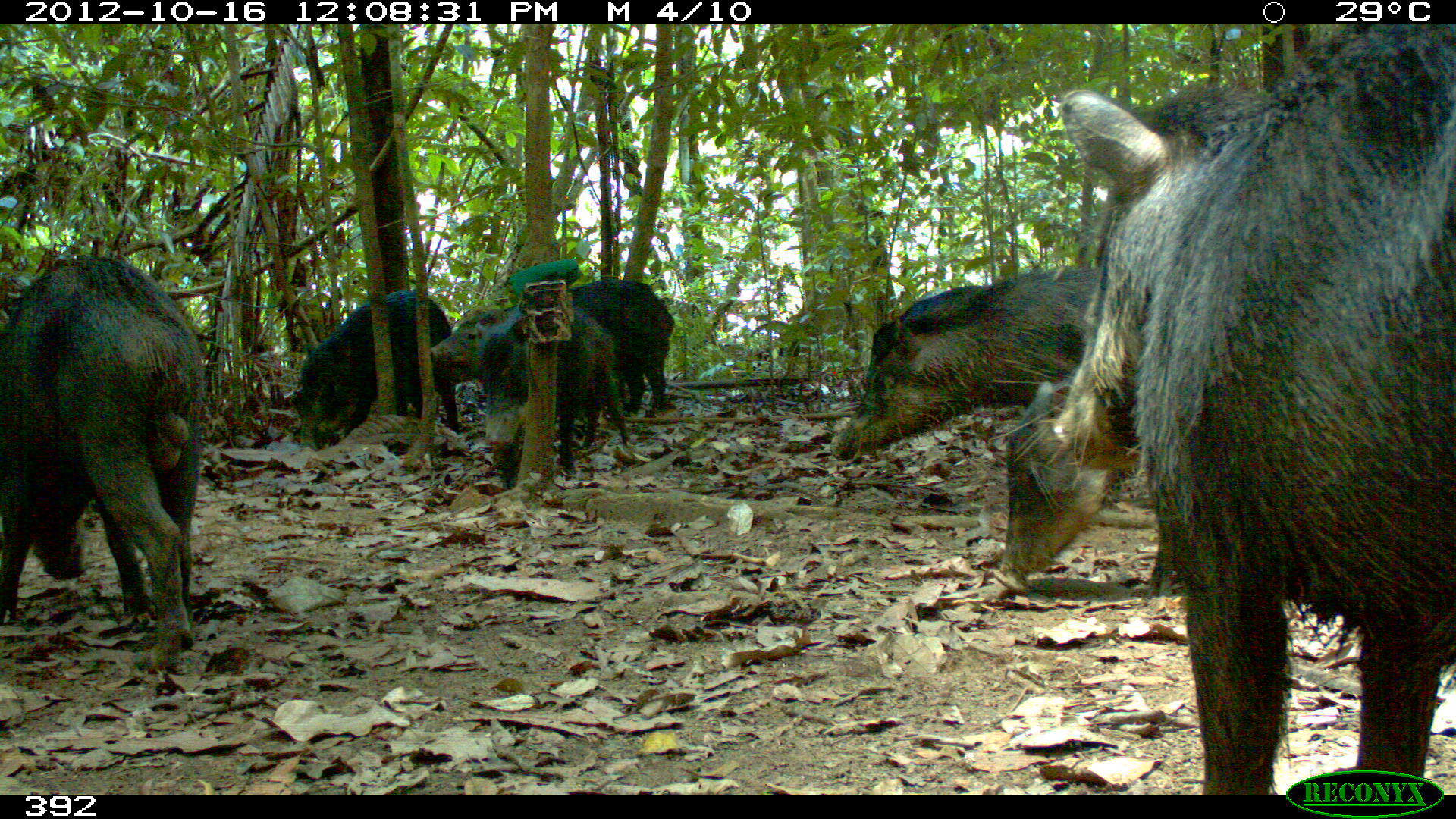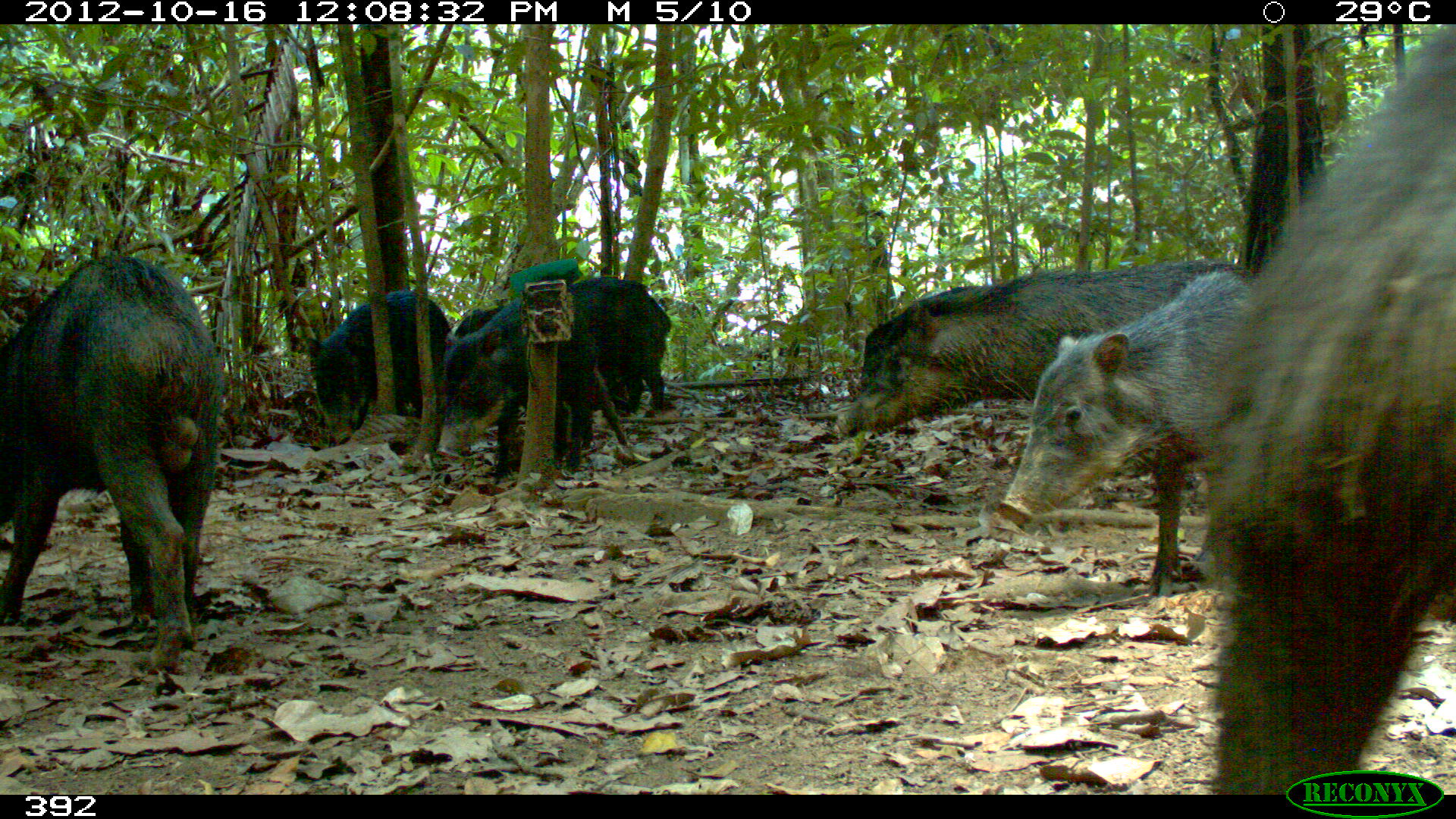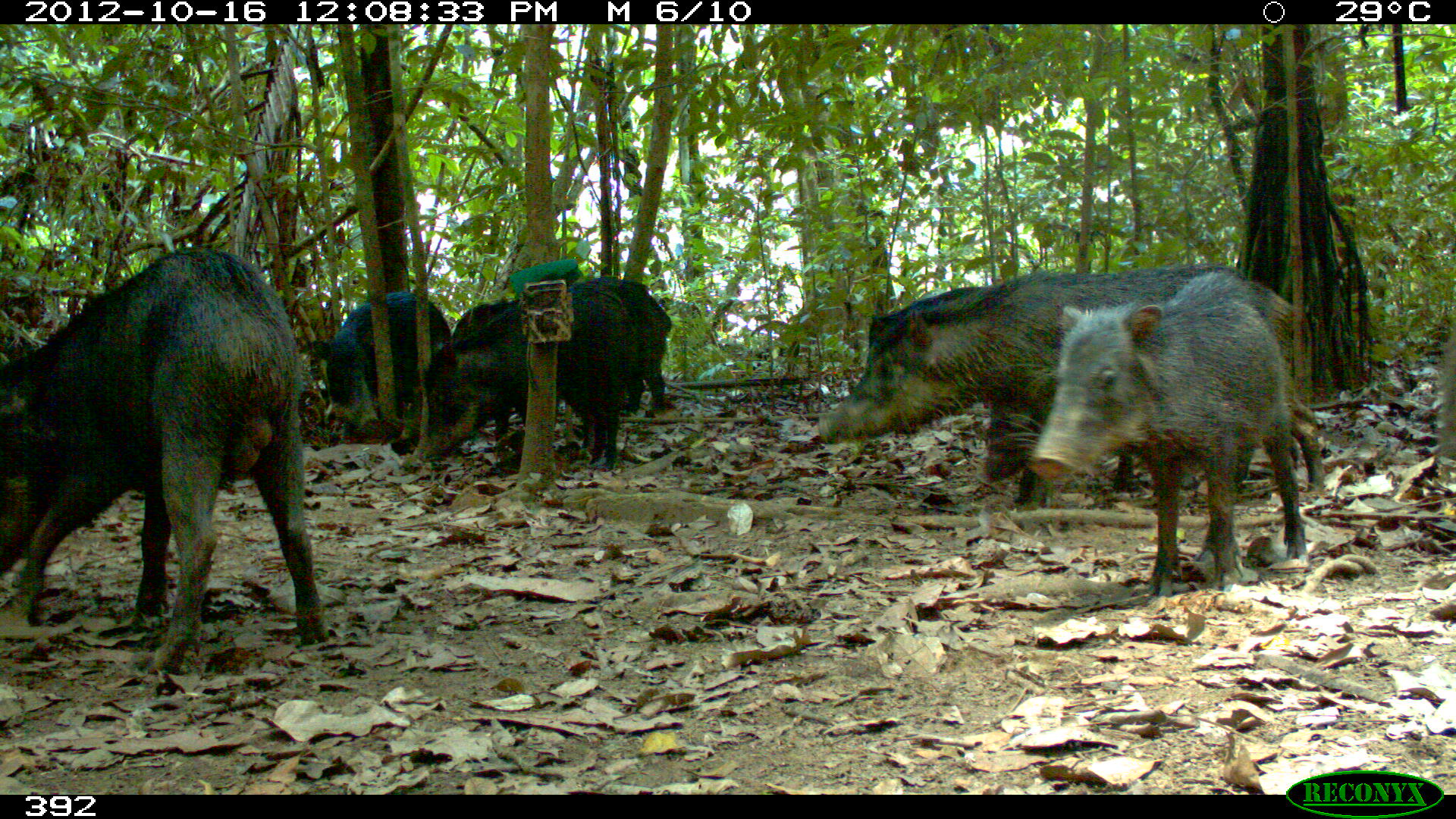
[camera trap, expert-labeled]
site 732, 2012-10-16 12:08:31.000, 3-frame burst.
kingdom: Animalia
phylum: Chordata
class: Mammalia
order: Artiodactyla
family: Tayassuidae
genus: Tayassu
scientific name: Tayassu pecari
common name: white-lipped peccary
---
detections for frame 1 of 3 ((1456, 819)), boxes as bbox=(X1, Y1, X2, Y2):
tayassu pecari: bbox=(1043, 24, 1451, 793); bbox=(0, 254, 211, 674); bbox=(824, 257, 1132, 461); bbox=(986, 375, 1174, 609); bbox=(426, 301, 636, 488); bbox=(288, 286, 462, 452); bbox=(536, 276, 676, 421)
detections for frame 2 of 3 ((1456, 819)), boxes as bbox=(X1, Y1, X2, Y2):
tayassu pecari: bbox=(1207, 25, 1453, 793); bbox=(0, 253, 225, 674); bbox=(996, 271, 1253, 598); bbox=(831, 257, 1254, 447); bbox=(437, 276, 670, 483); bbox=(310, 289, 453, 445); bbox=(859, 284, 979, 377)